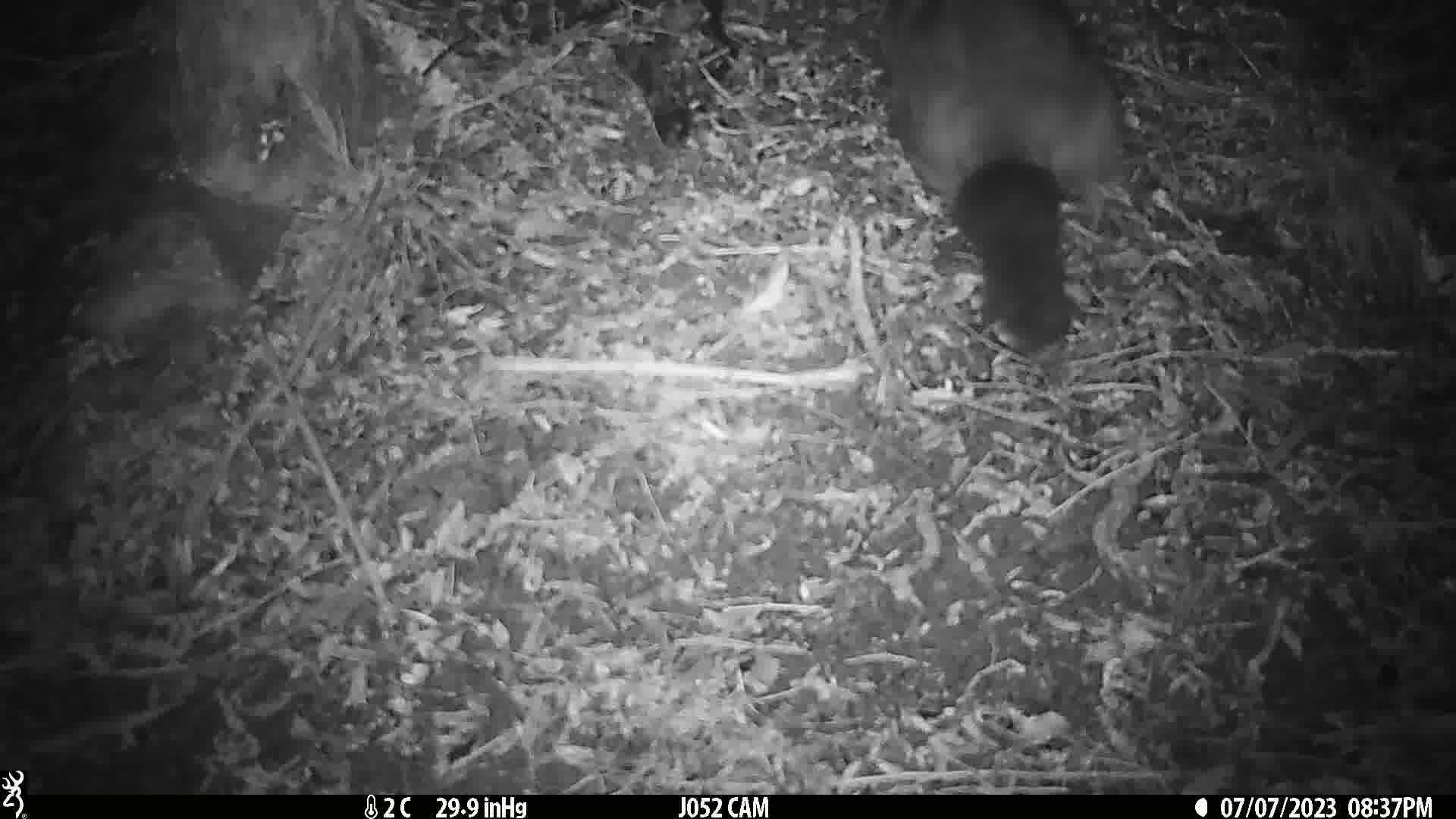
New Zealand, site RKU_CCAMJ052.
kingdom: Animalia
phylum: Chordata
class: Mammalia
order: Diprotodontia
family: Phalangeridae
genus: Trichosurus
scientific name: Trichosurus vulpecula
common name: common brushtail possum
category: possum